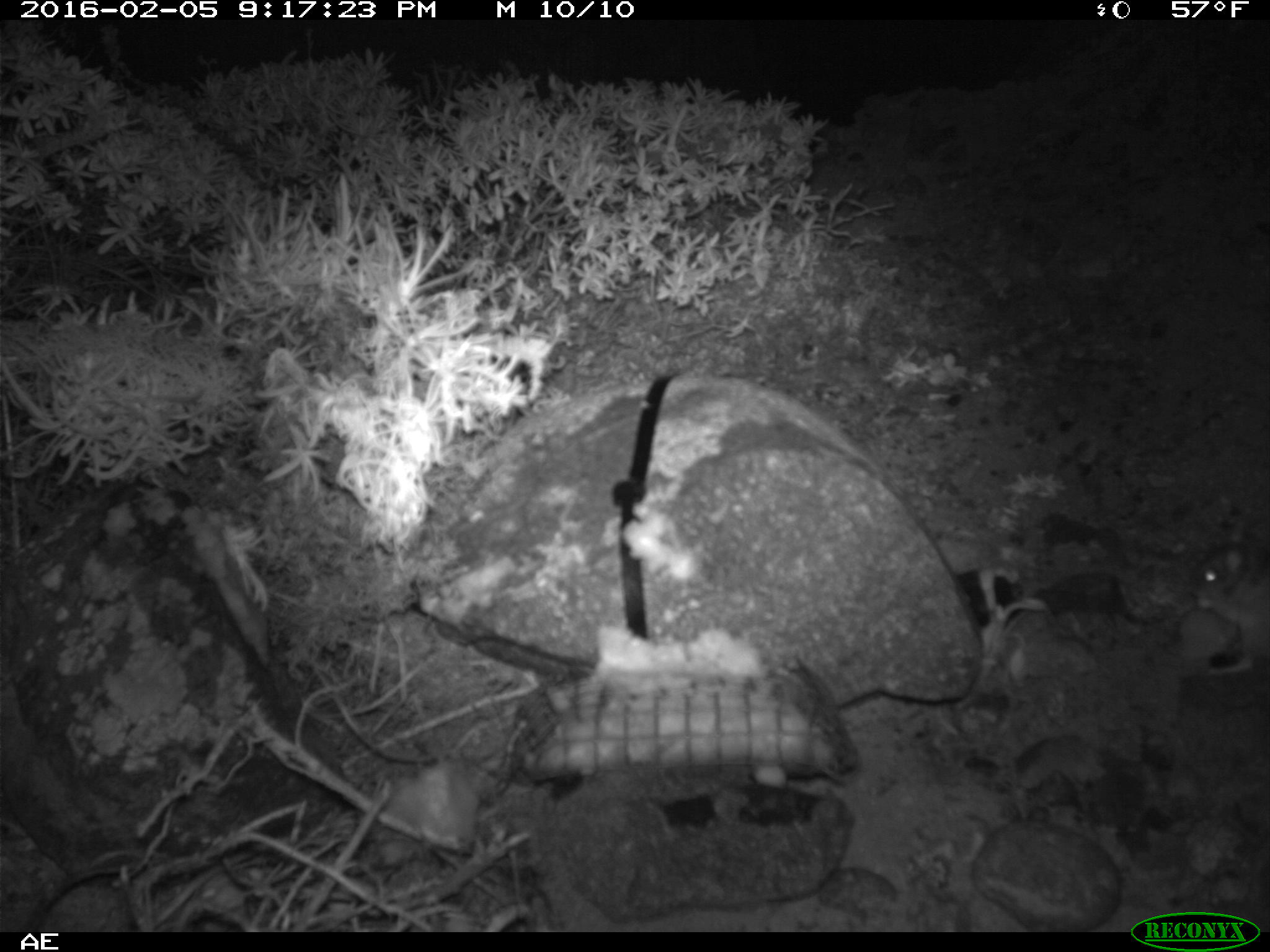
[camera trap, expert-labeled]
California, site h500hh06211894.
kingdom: Animalia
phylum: Chordata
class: Mammalia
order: Rodentia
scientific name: Rodentia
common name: rodent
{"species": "rodent (Rodentia)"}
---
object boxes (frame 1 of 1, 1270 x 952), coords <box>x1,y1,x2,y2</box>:
rodent: <box>1194,519,1269,676</box>